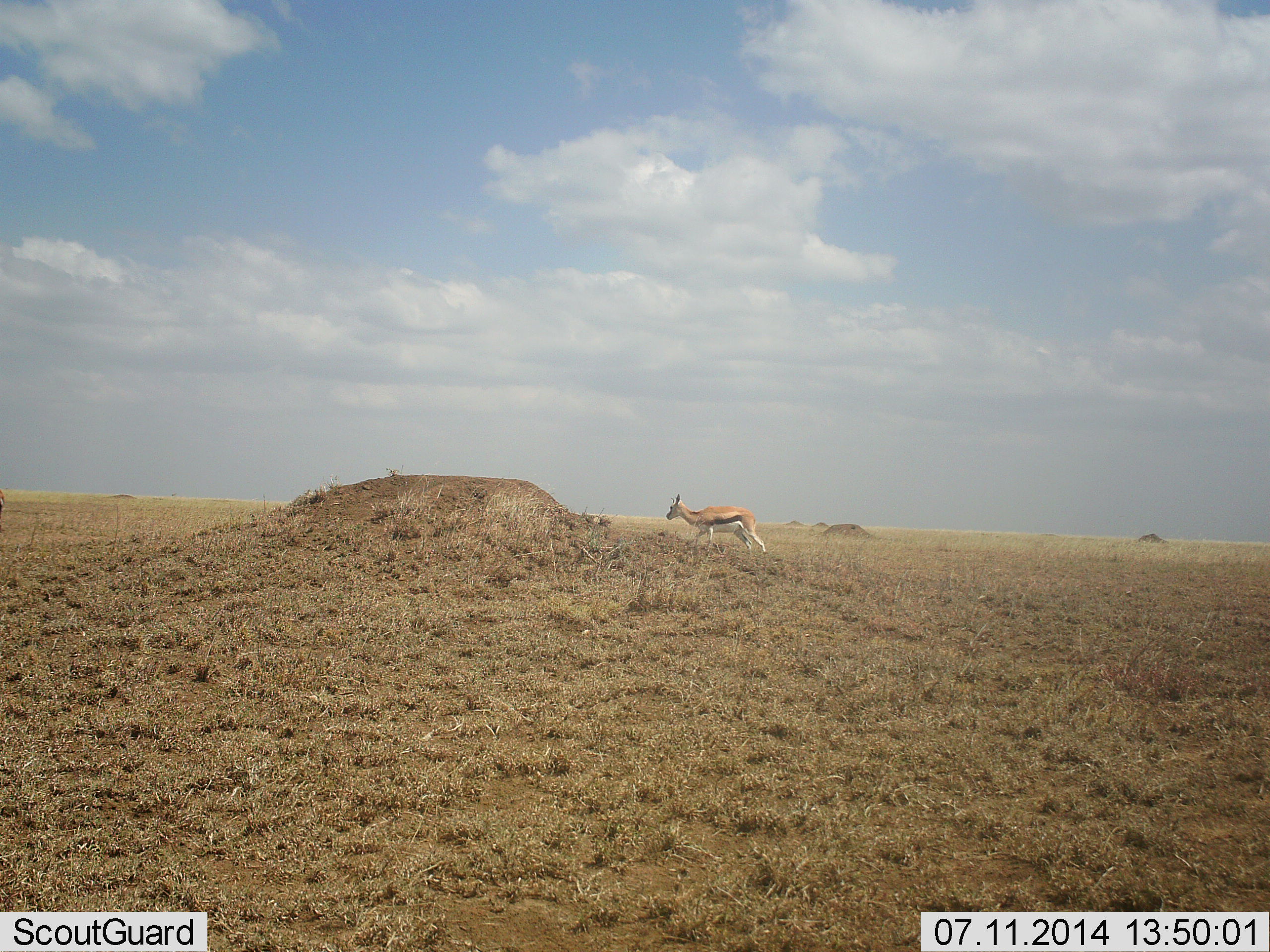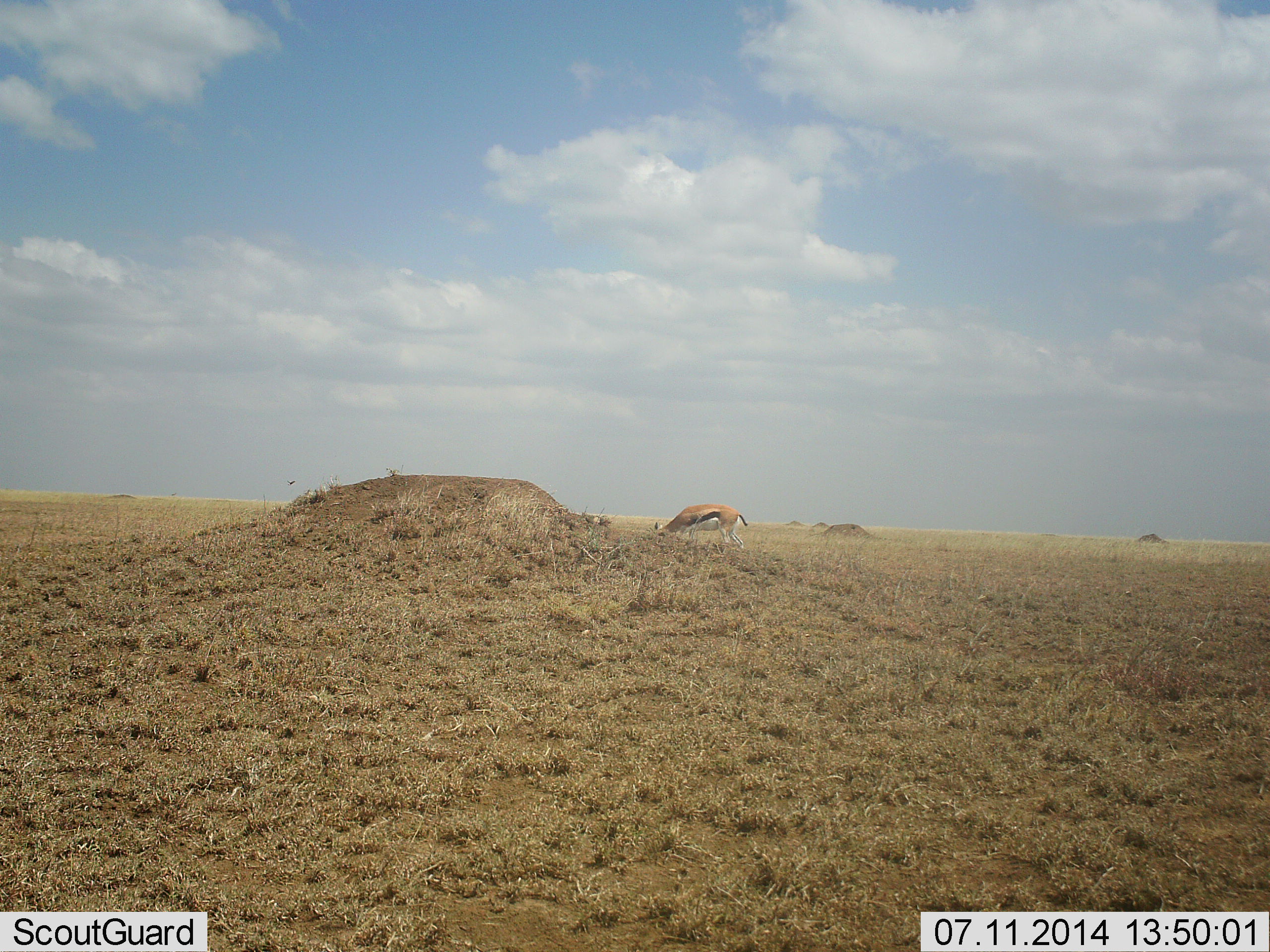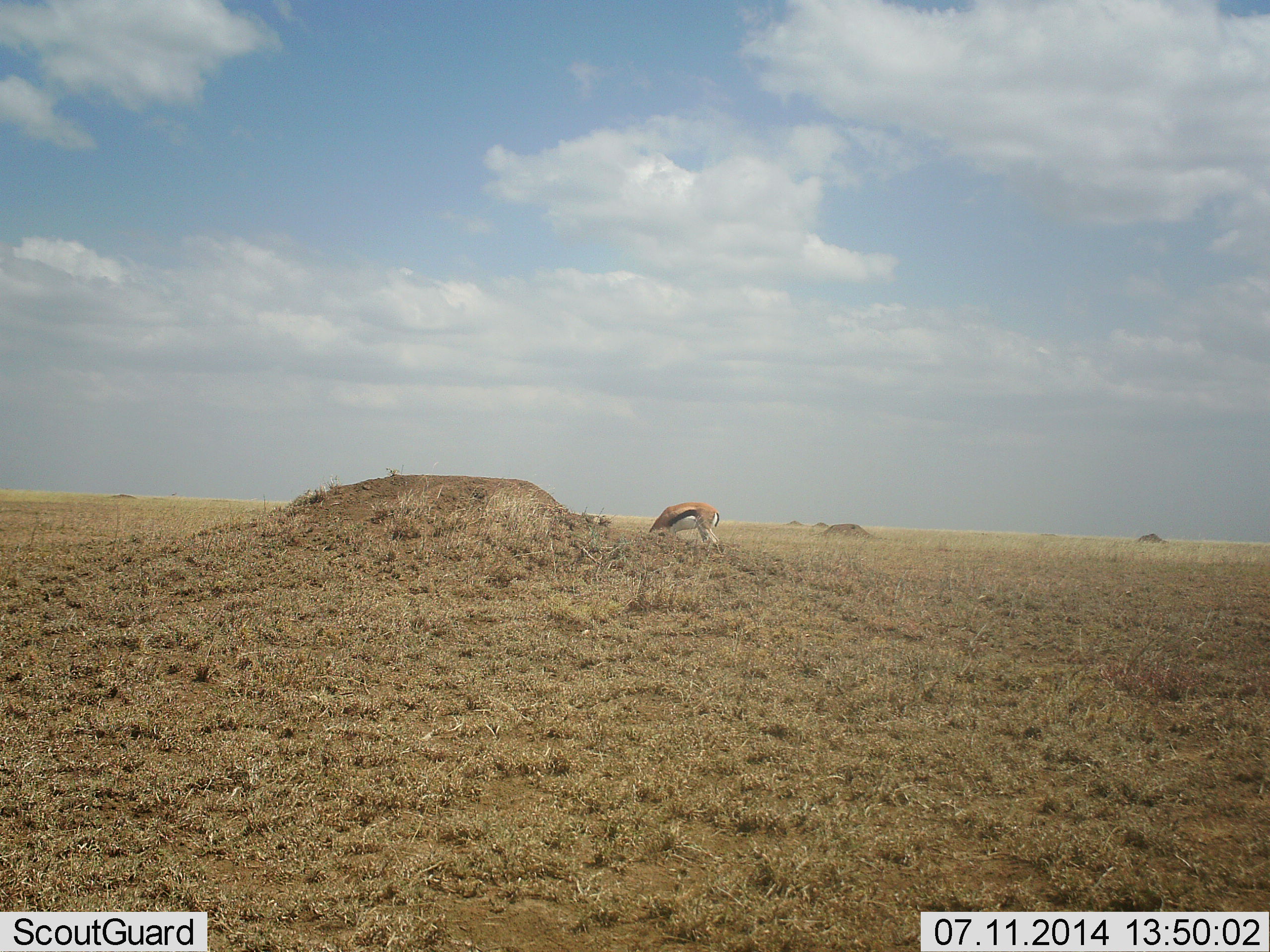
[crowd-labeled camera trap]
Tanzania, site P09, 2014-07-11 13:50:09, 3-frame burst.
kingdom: Animalia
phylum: Chordata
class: Mammalia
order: Artiodactyla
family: Bovidae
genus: Eudorcas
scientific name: Eudorcas thomsonii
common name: thomson's gazelle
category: gazellethomsons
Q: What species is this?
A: Gazellethomsons (thomson's gazelle) (Eudorcas thomsonii).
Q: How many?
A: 1.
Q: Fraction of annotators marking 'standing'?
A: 9%.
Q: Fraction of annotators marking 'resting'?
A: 0%.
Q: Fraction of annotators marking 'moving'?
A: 9%.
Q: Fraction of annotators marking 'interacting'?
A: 0%.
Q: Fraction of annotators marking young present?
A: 0%.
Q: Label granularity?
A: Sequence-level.